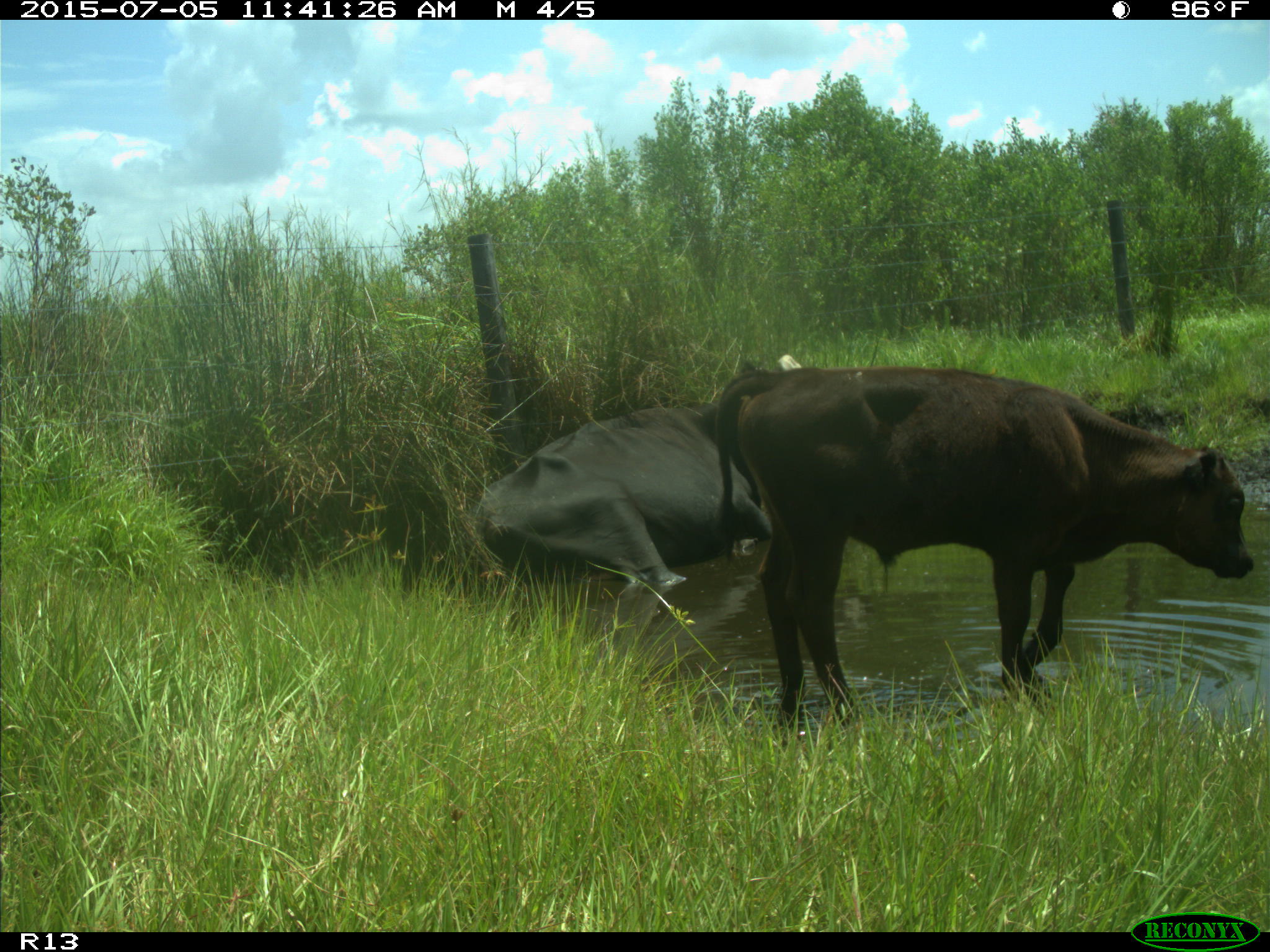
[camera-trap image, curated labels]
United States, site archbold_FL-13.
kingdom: Animalia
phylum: Chordata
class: Mammalia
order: Artiodactyla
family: Bovidae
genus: Bos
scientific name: Bos taurus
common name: domestic cow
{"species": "Bos taurus (domestic cow)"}